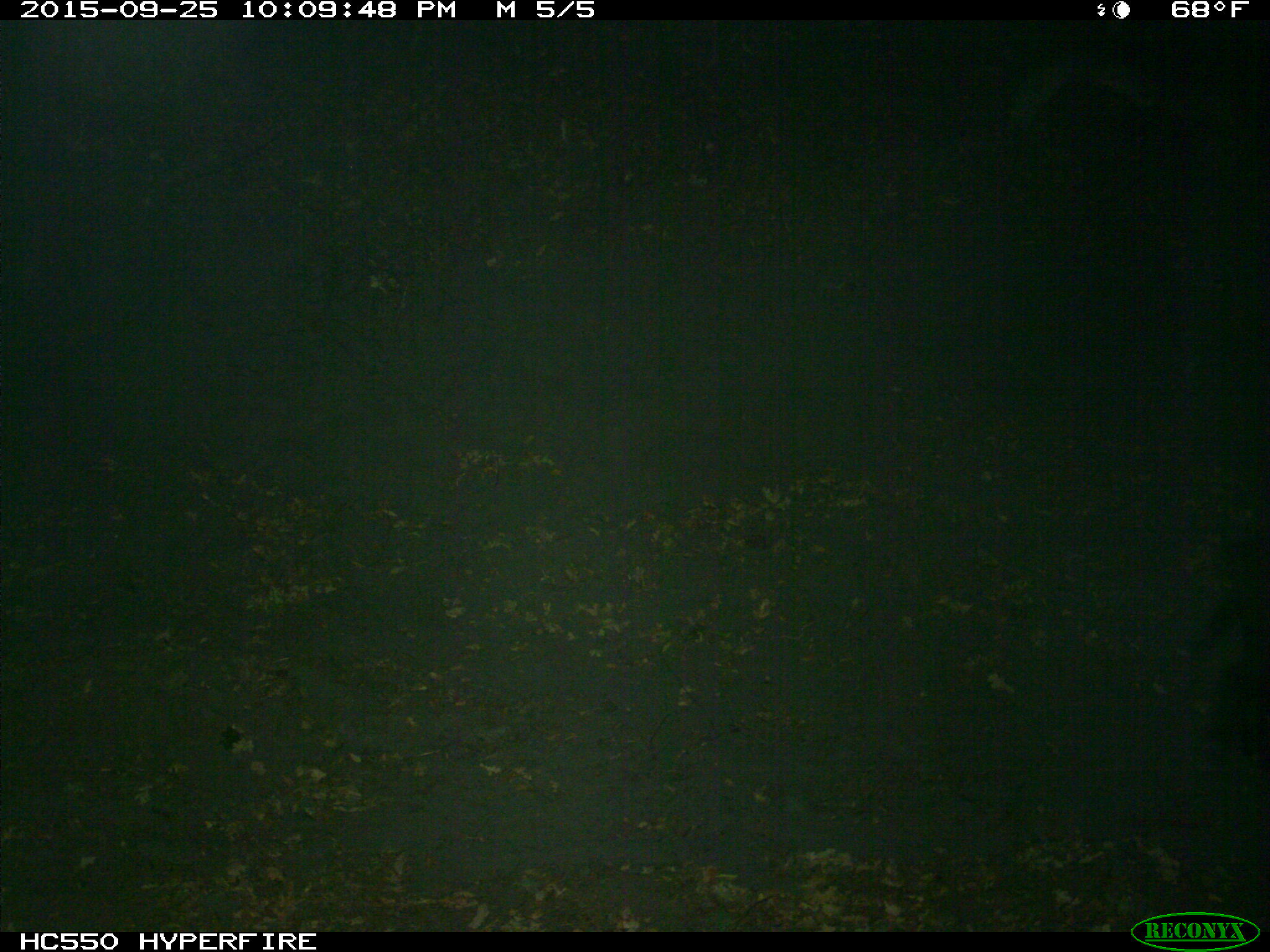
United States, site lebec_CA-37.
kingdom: Animalia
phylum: Chordata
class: Mammalia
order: Artiodactyla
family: Suidae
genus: Sus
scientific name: Sus scrofa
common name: wild boar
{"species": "Sus scrofa (wild boar)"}